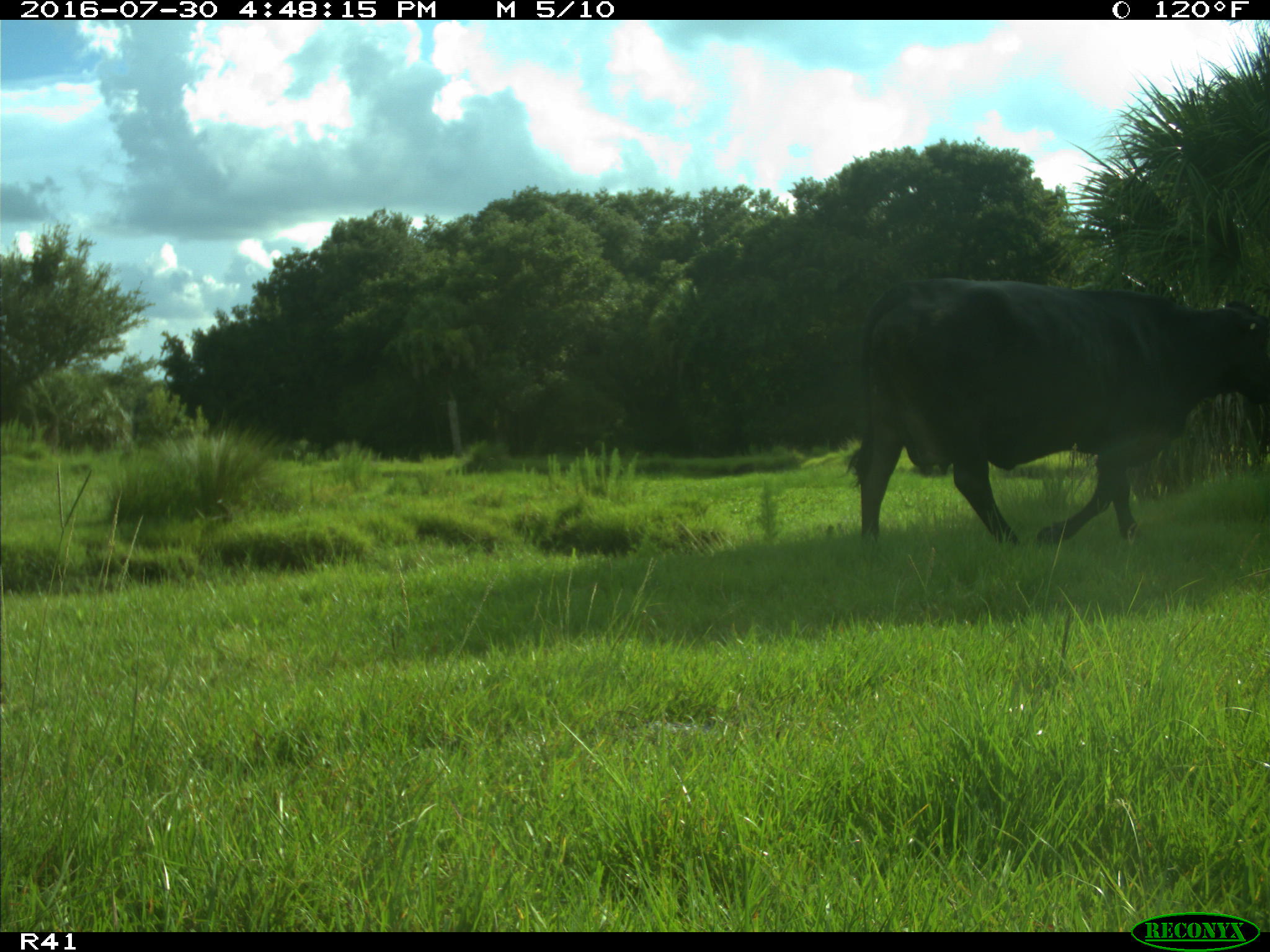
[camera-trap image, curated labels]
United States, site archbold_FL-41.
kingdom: Animalia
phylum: Chordata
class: Mammalia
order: Artiodactyla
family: Bovidae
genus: Bos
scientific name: Bos taurus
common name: domestic cow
Bos taurus (domestic cow).